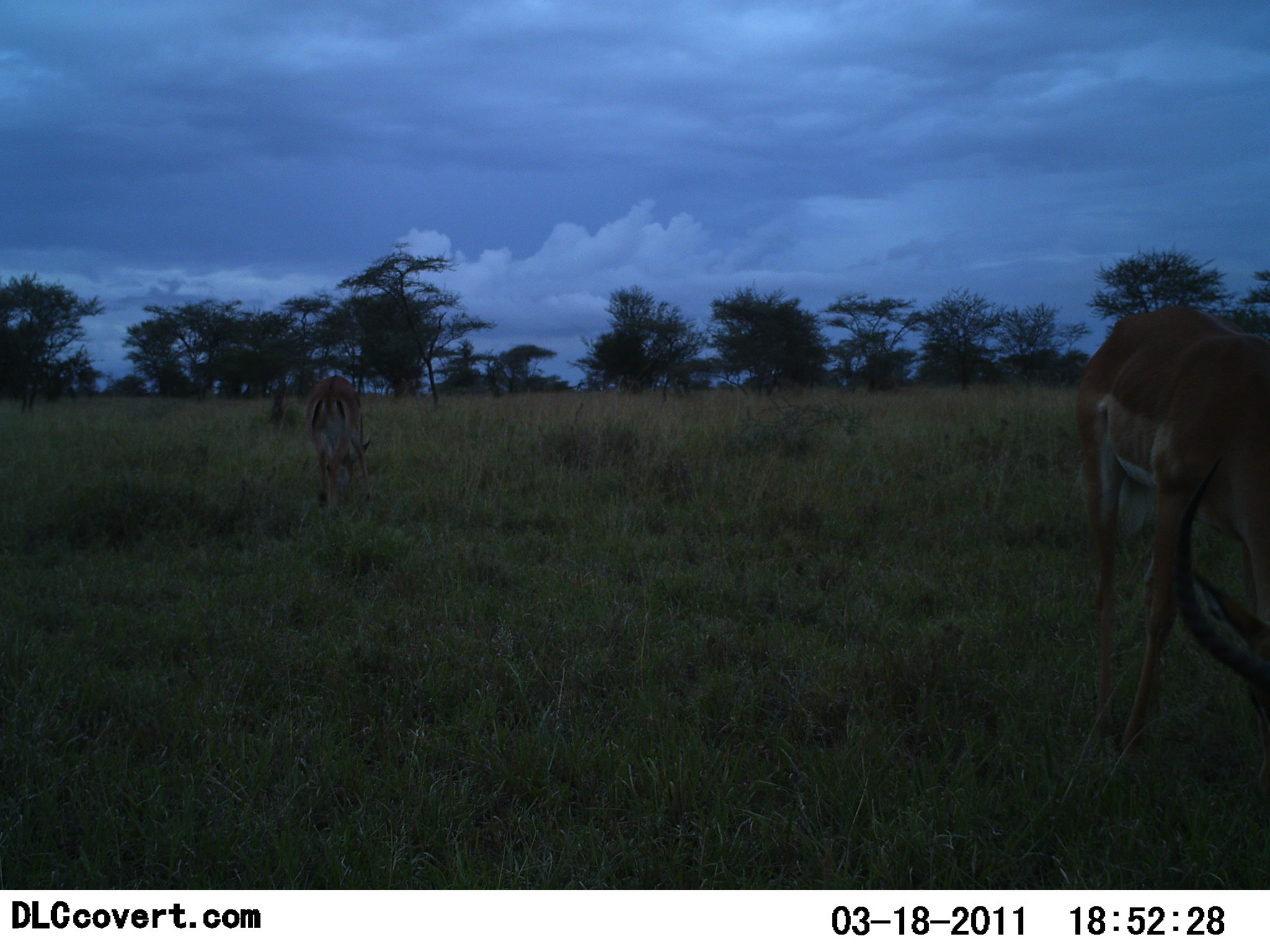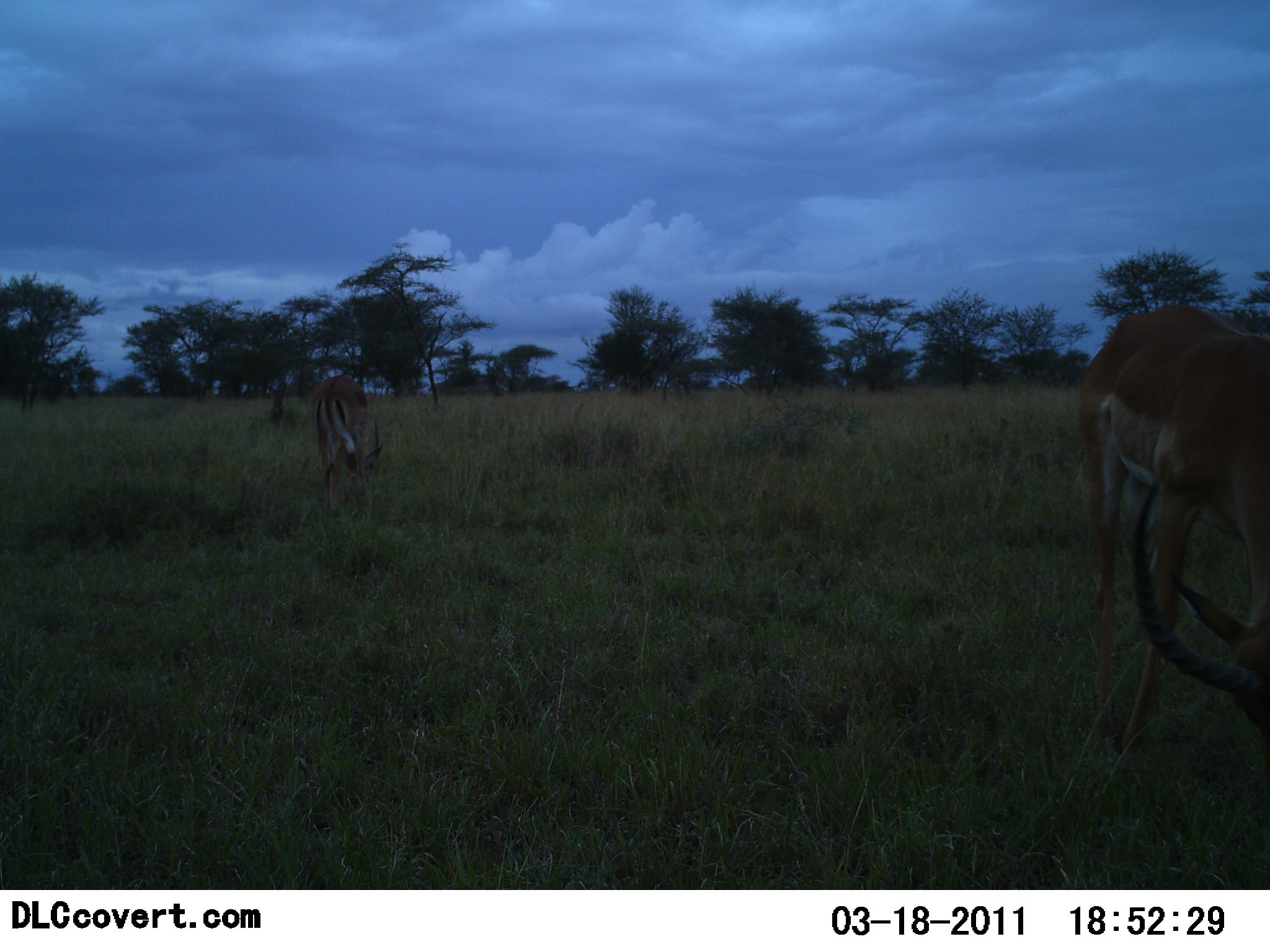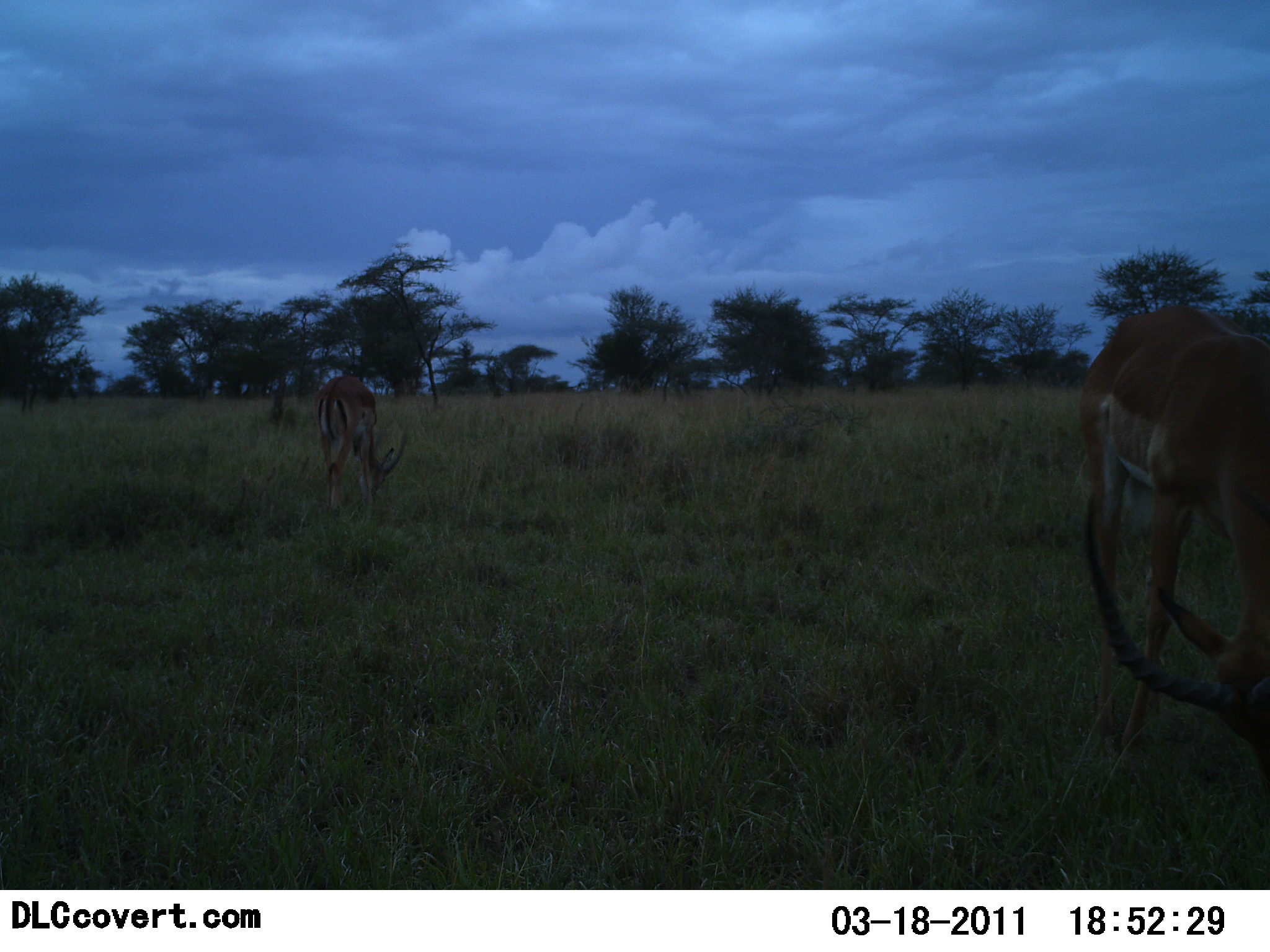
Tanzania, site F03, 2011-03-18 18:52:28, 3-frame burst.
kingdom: Animalia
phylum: Chordata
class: Mammalia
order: Artiodactyla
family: Bovidae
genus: Aepyceros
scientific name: Aepyceros melampus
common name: impala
Impala (Aepyceros melampus), count 2. Behavior (volunteer vote fractions): standing 40%, resting 0%, moving 0%, interacting 0%. Young present (vote fraction): 0%. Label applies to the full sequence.